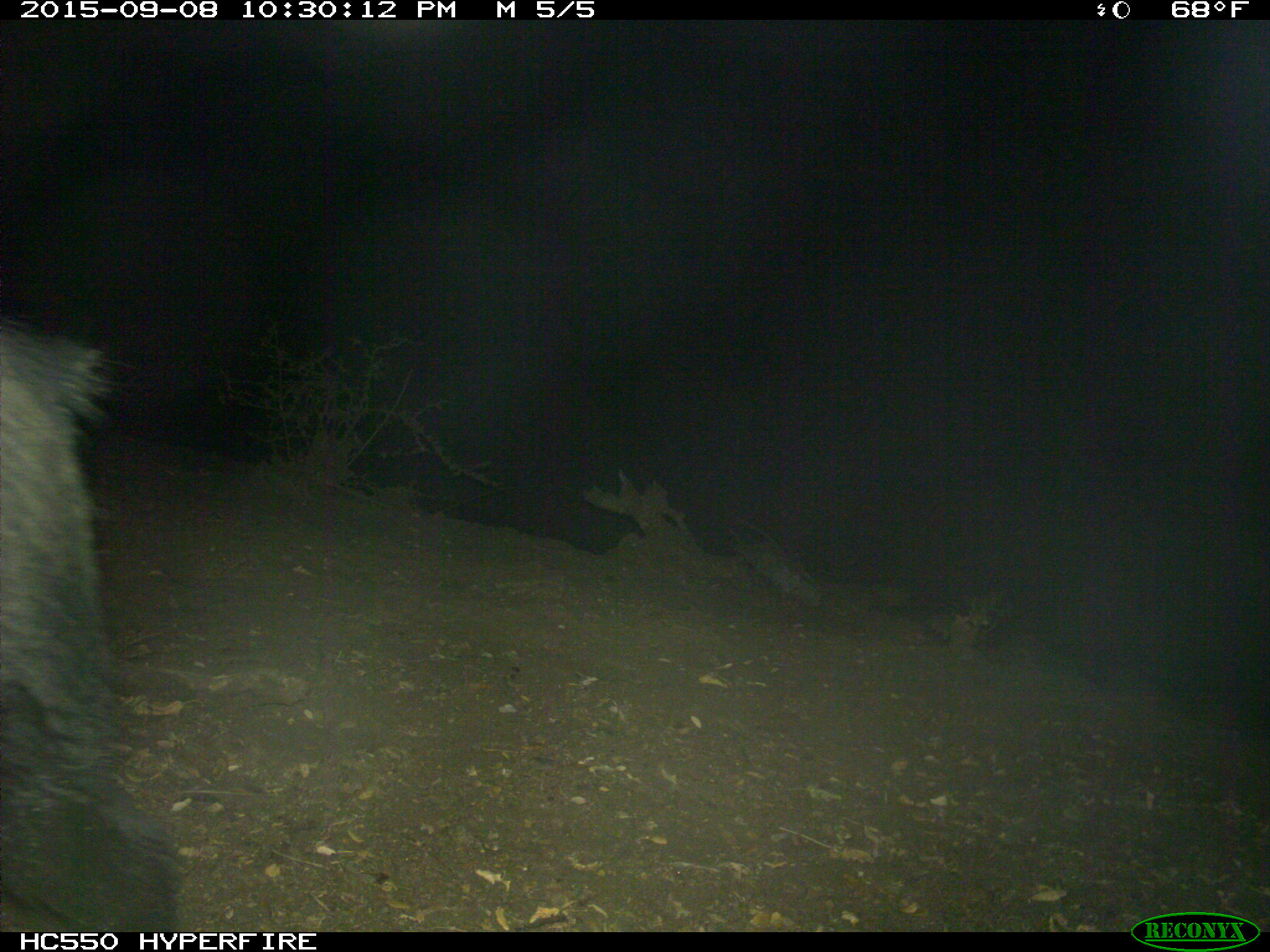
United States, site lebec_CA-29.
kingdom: Animalia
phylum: Chordata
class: Mammalia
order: Artiodactyla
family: Suidae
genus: Sus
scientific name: Sus scrofa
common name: wild boar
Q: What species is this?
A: Sus scrofa (wild boar).